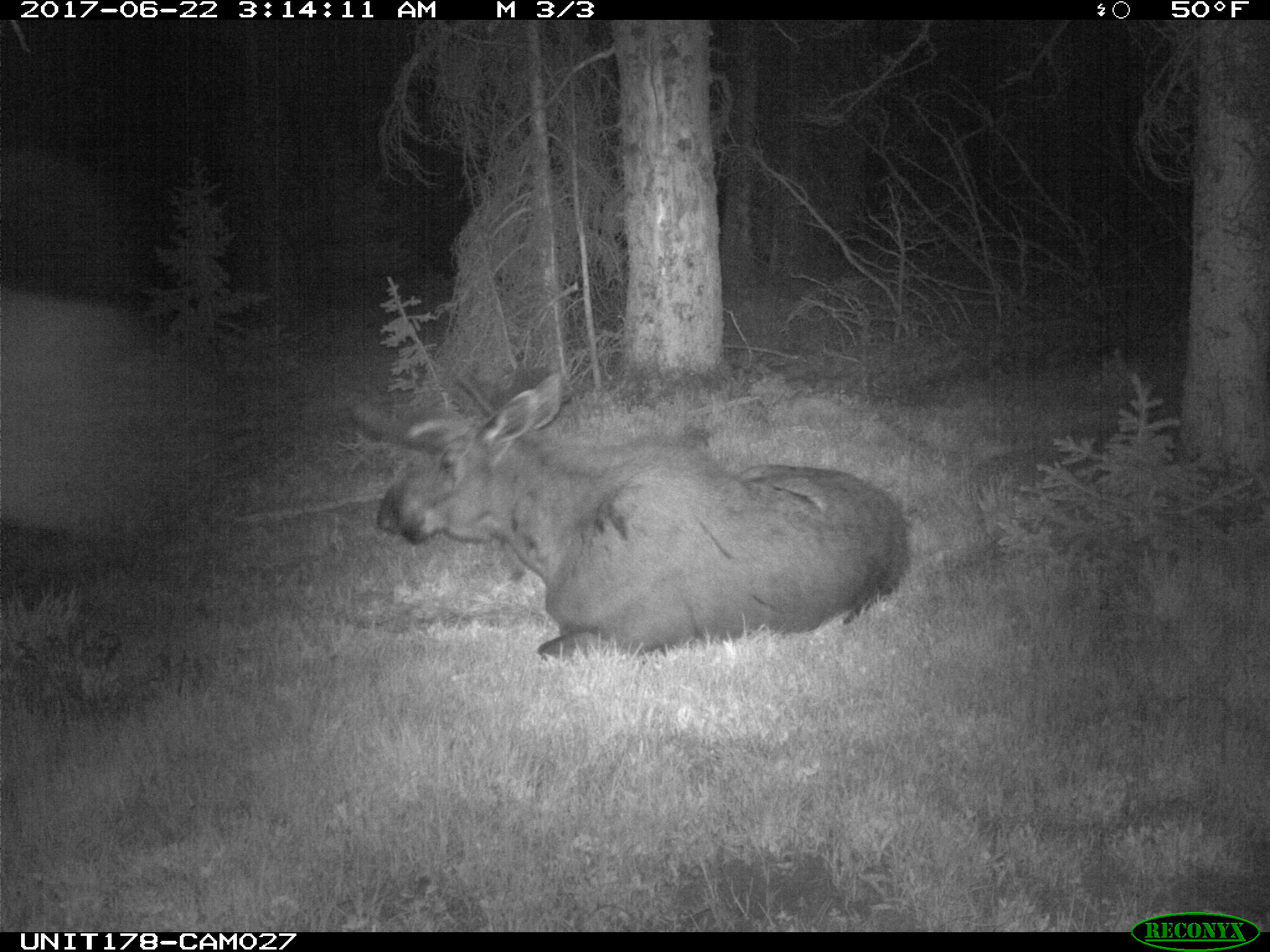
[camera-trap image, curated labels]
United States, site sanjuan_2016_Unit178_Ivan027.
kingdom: Animalia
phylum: Chordata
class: Mammalia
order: Artiodactyla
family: Cervidae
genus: Alces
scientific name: Alces alces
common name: moose